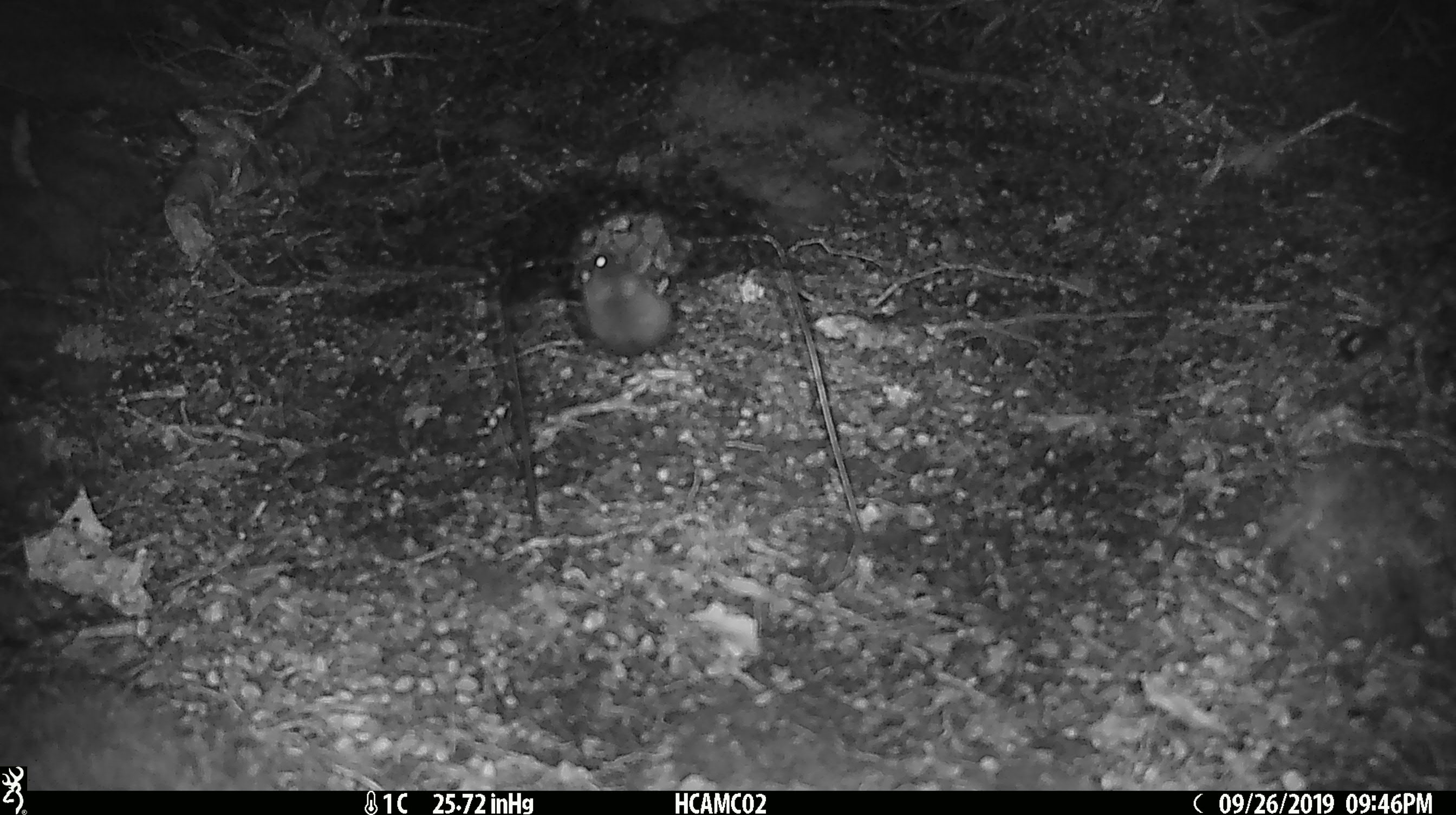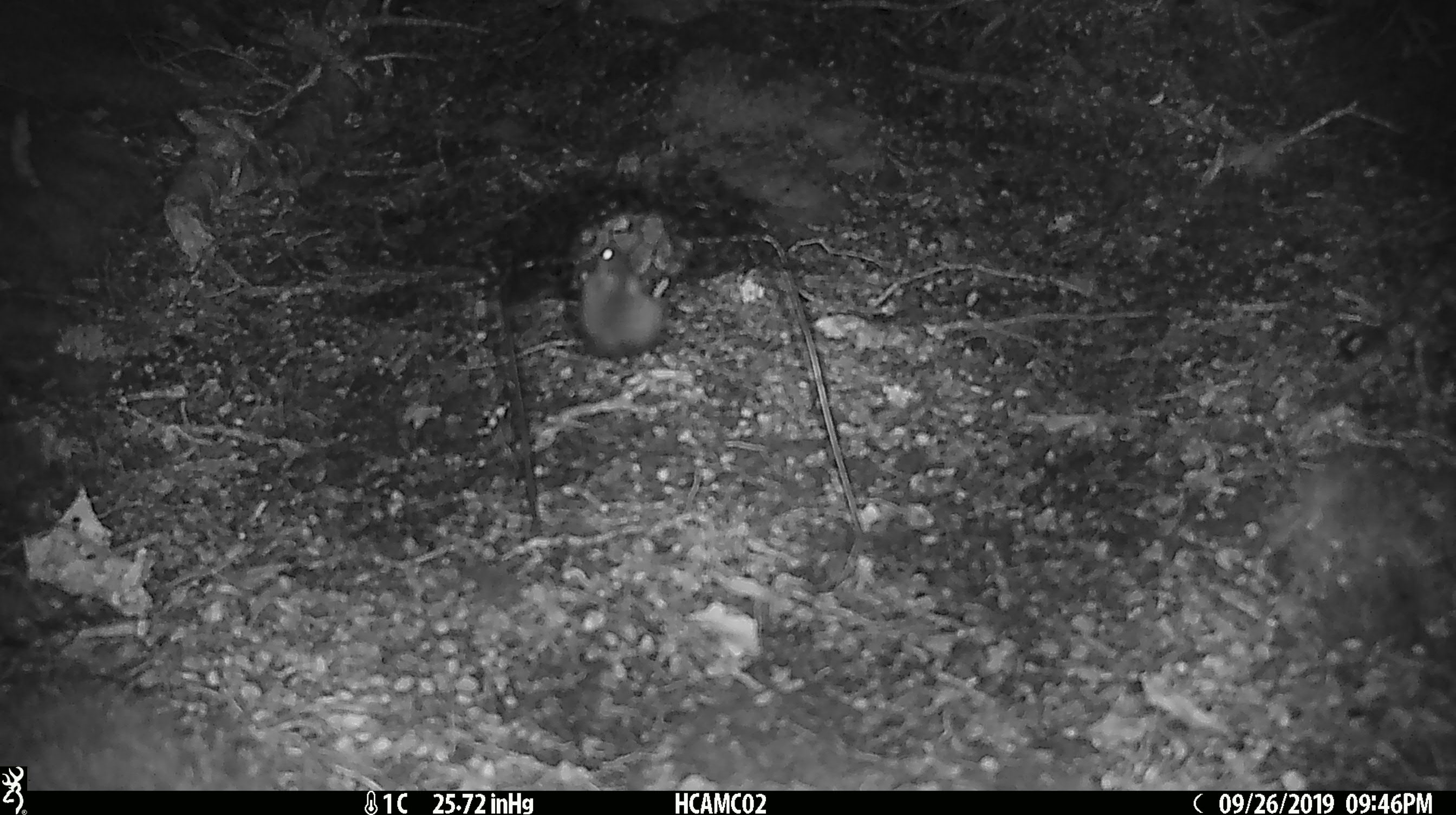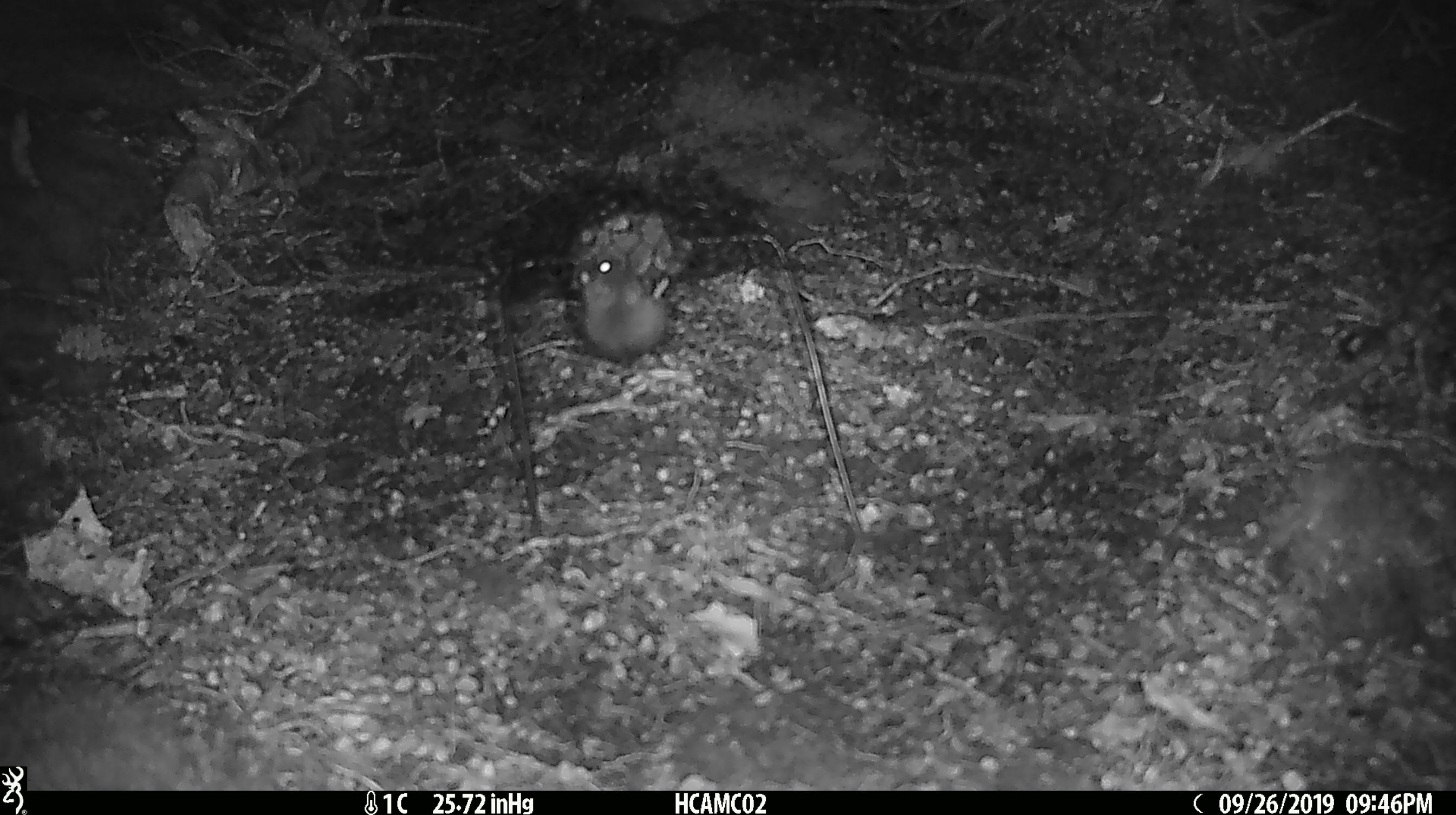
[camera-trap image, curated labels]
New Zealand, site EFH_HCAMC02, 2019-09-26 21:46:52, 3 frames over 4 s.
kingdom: Animalia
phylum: Chordata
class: Mammalia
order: Rodentia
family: Muridae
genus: Mus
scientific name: Mus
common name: mouse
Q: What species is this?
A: Mouse (Mus).